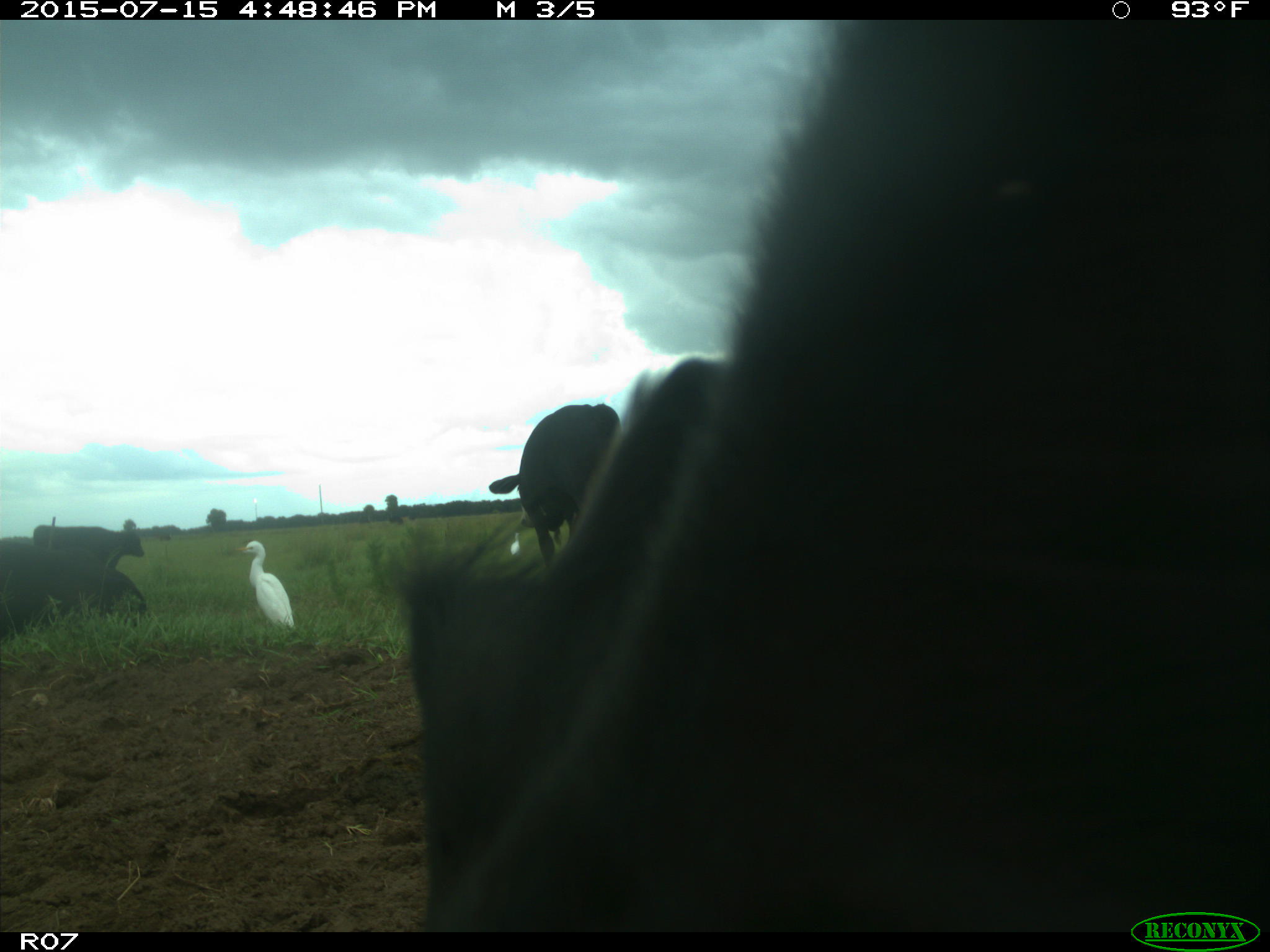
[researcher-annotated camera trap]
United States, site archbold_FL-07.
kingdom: Animalia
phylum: Chordata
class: Mammalia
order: Artiodactyla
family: Bovidae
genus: Bos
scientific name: Bos taurus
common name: domestic cow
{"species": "Bos taurus (domestic cow)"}